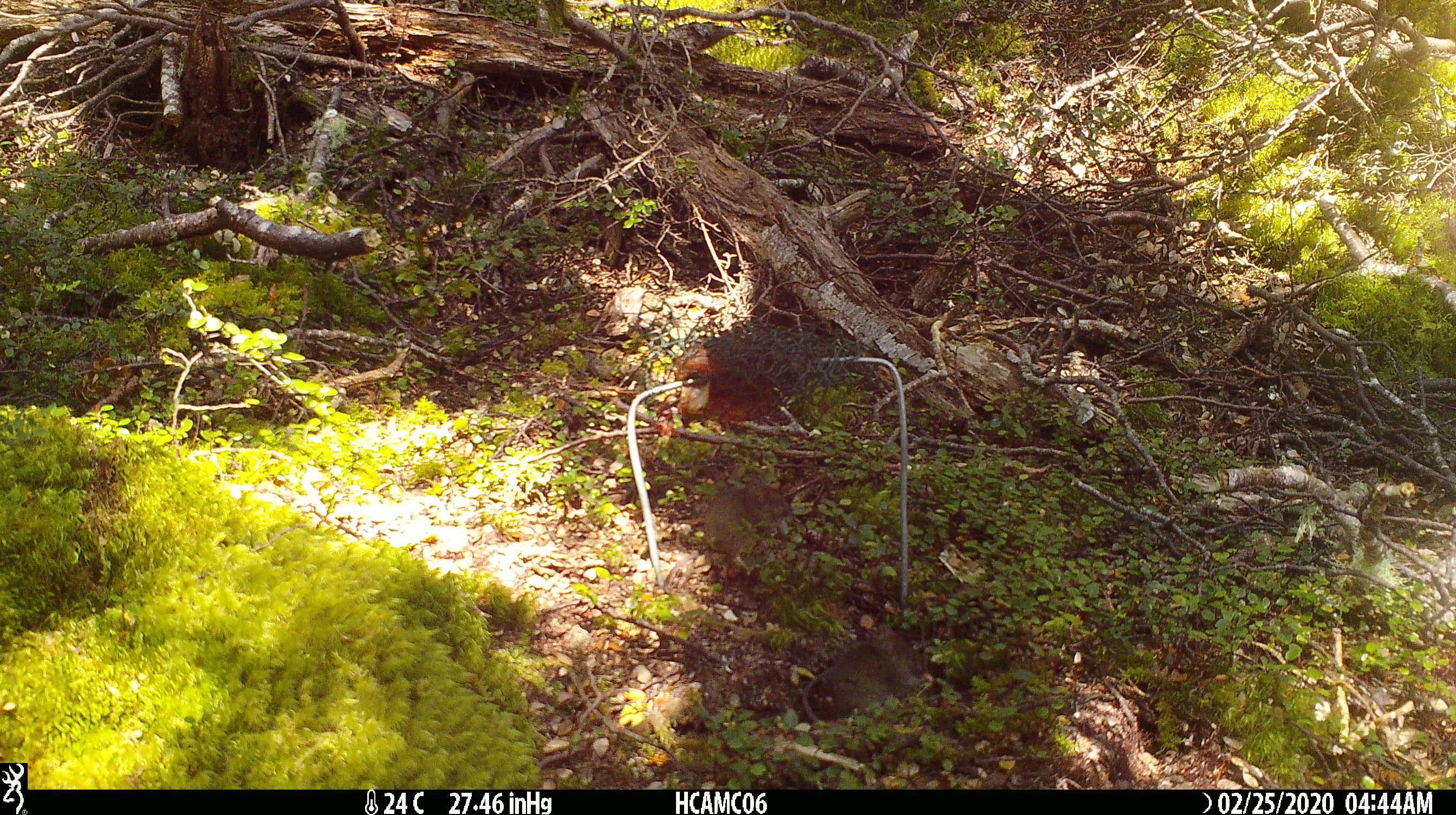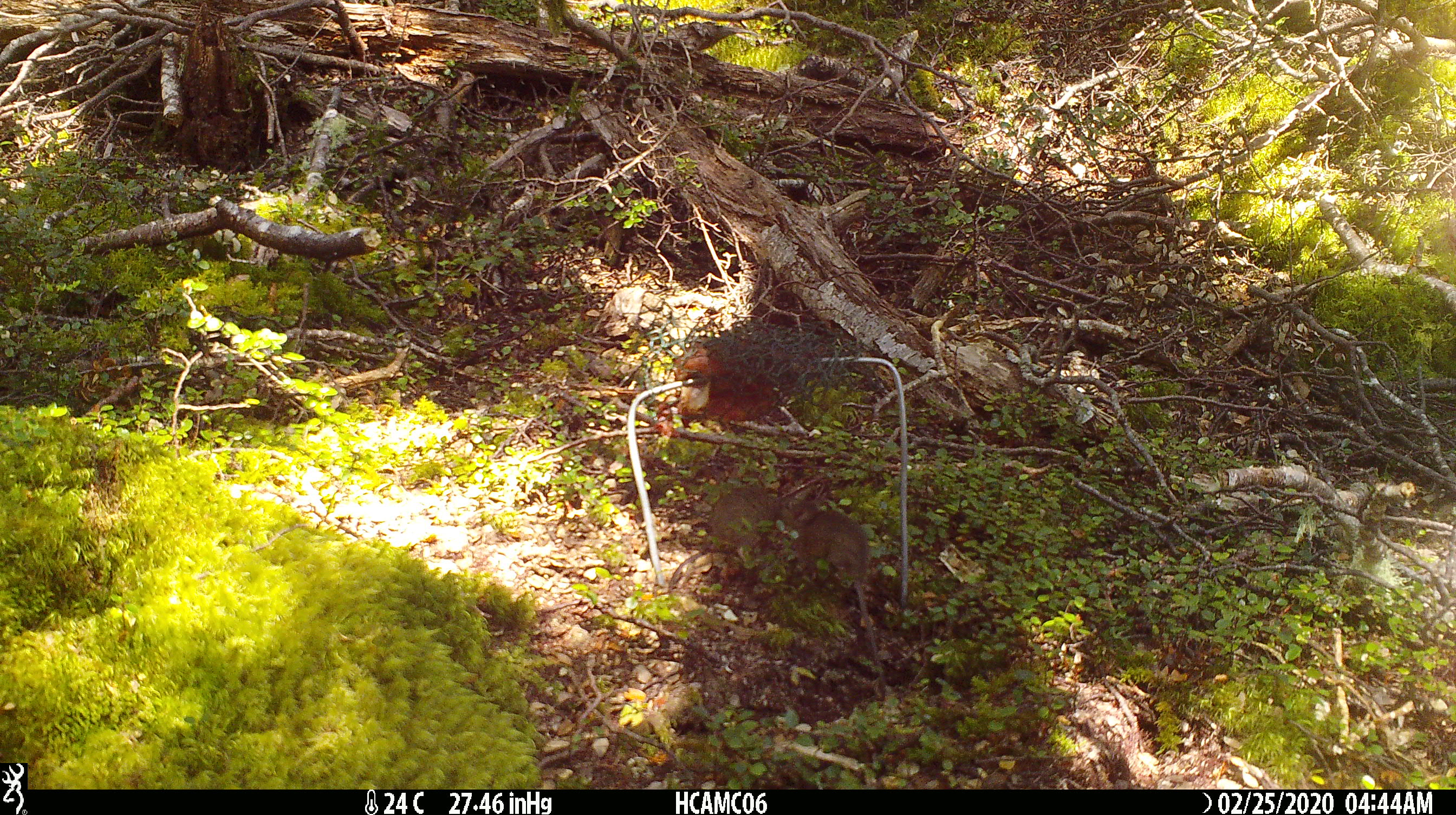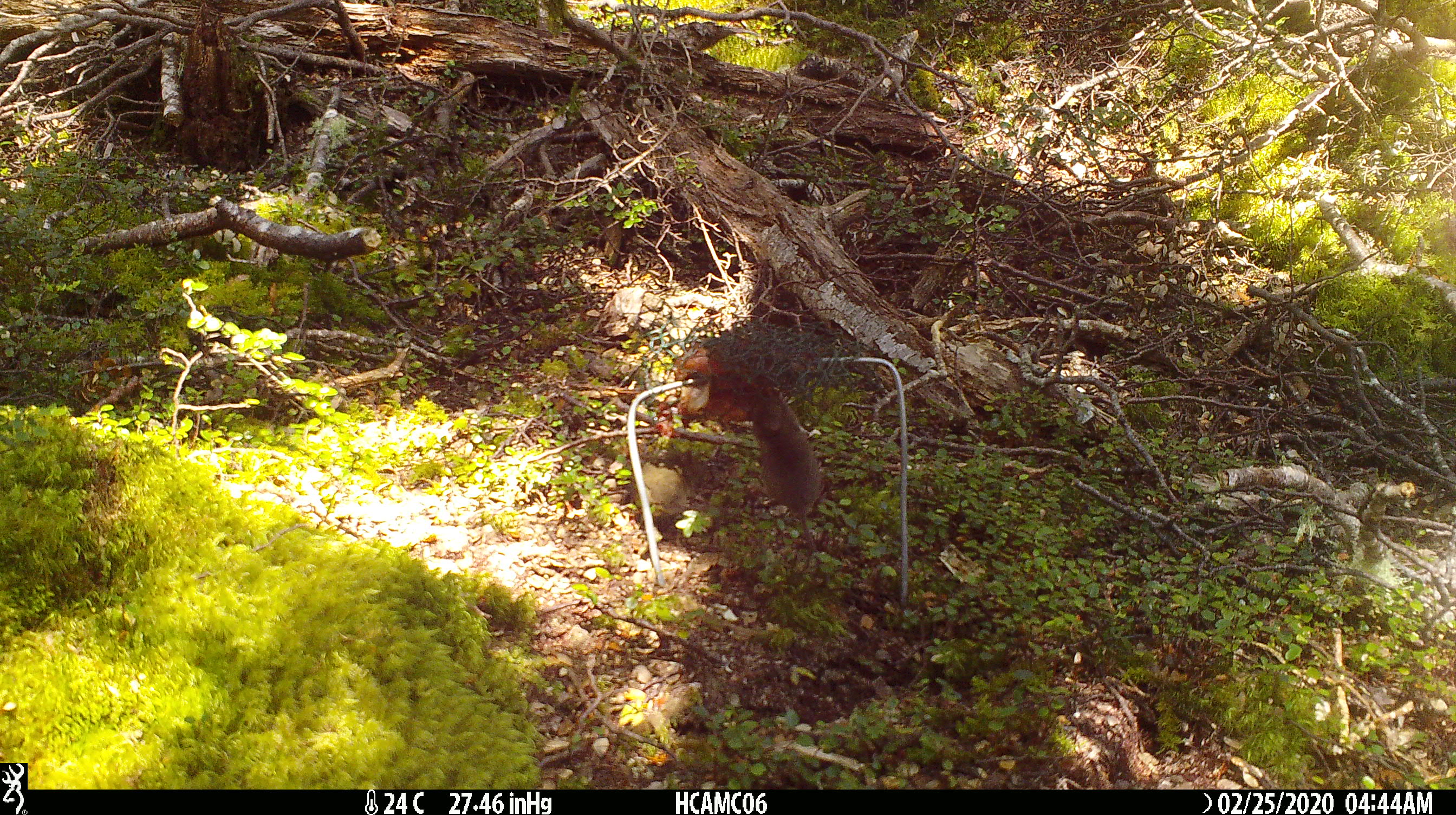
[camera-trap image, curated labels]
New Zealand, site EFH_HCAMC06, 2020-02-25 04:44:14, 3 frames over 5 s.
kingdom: Animalia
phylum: Chordata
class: Mammalia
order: Rodentia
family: Muridae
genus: Mus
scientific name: Mus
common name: mouse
Mouse (Mus).